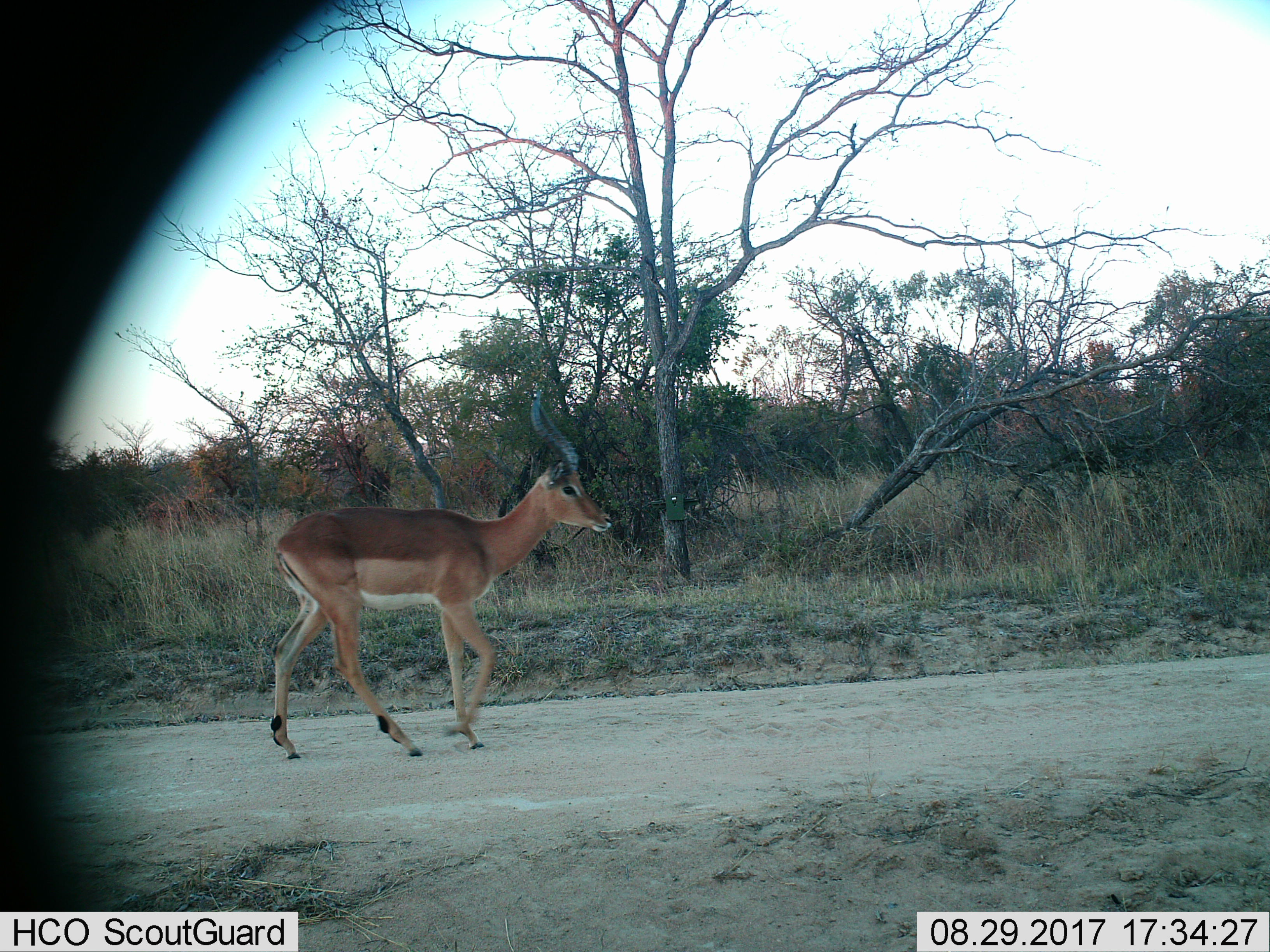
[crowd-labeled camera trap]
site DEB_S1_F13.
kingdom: Animalia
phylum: Chordata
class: Mammalia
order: Artiodactyla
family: Bovidae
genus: Aepyceros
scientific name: Aepyceros melampus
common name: impala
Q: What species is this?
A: Impala (Aepyceros melampus).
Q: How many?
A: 1.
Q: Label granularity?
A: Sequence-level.